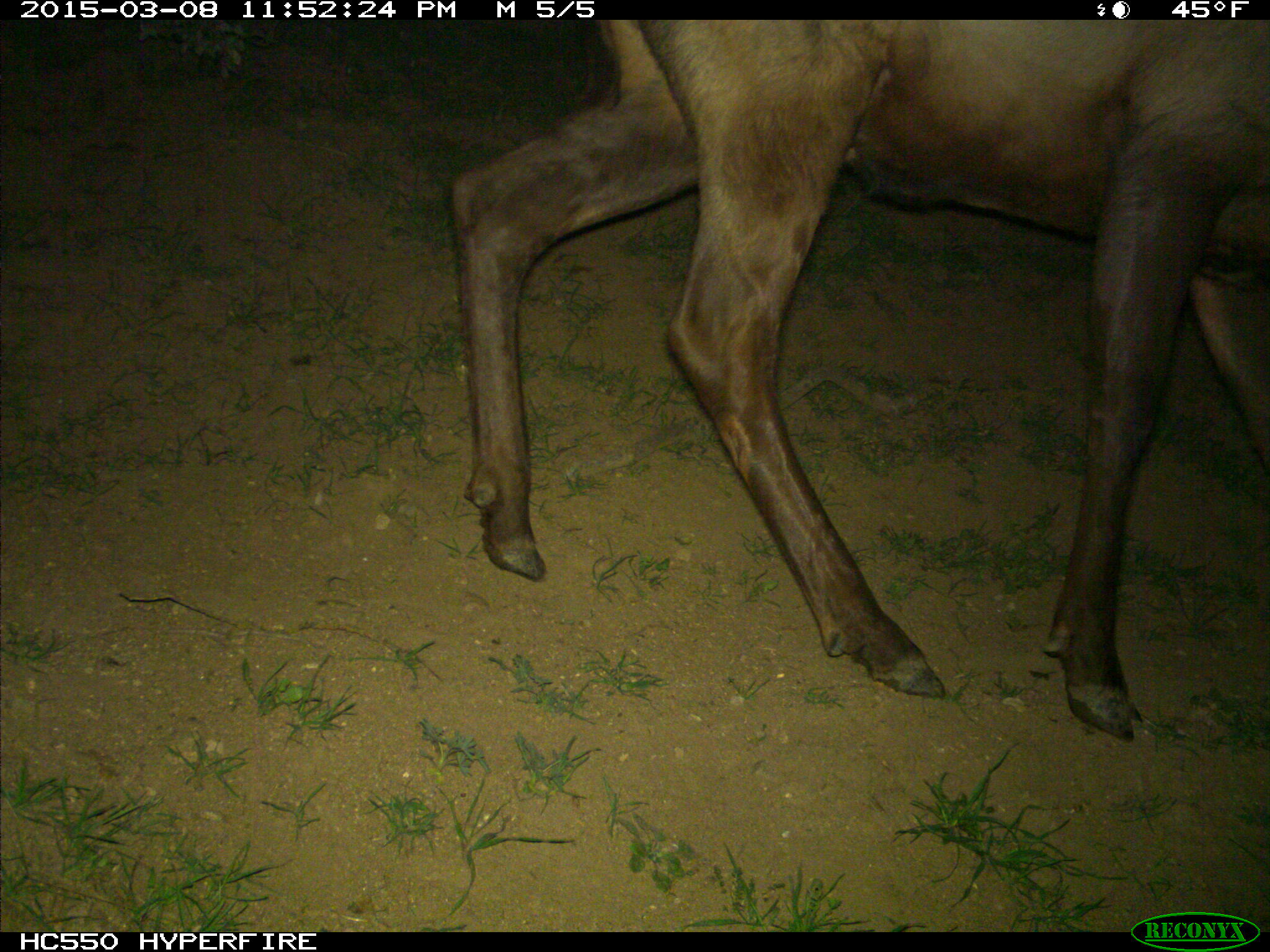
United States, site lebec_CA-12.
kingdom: Animalia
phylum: Chordata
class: Mammalia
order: Artiodactyla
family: Cervidae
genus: Cervus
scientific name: Cervus canadensis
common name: elk